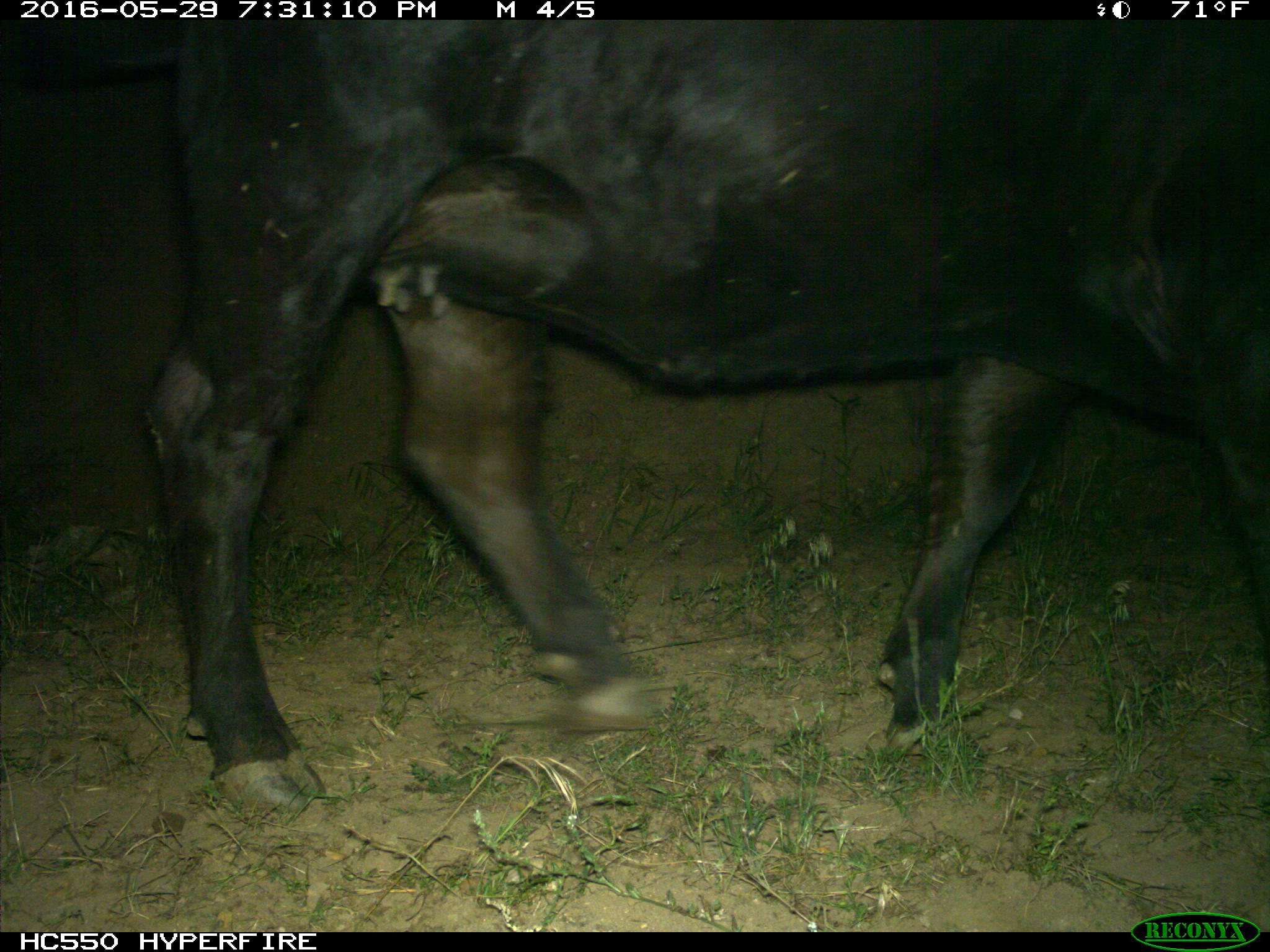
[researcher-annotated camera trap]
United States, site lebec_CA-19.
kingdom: Animalia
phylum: Chordata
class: Mammalia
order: Artiodactyla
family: Bovidae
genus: Bos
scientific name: Bos taurus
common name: domestic cow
Bos taurus (domestic cow).